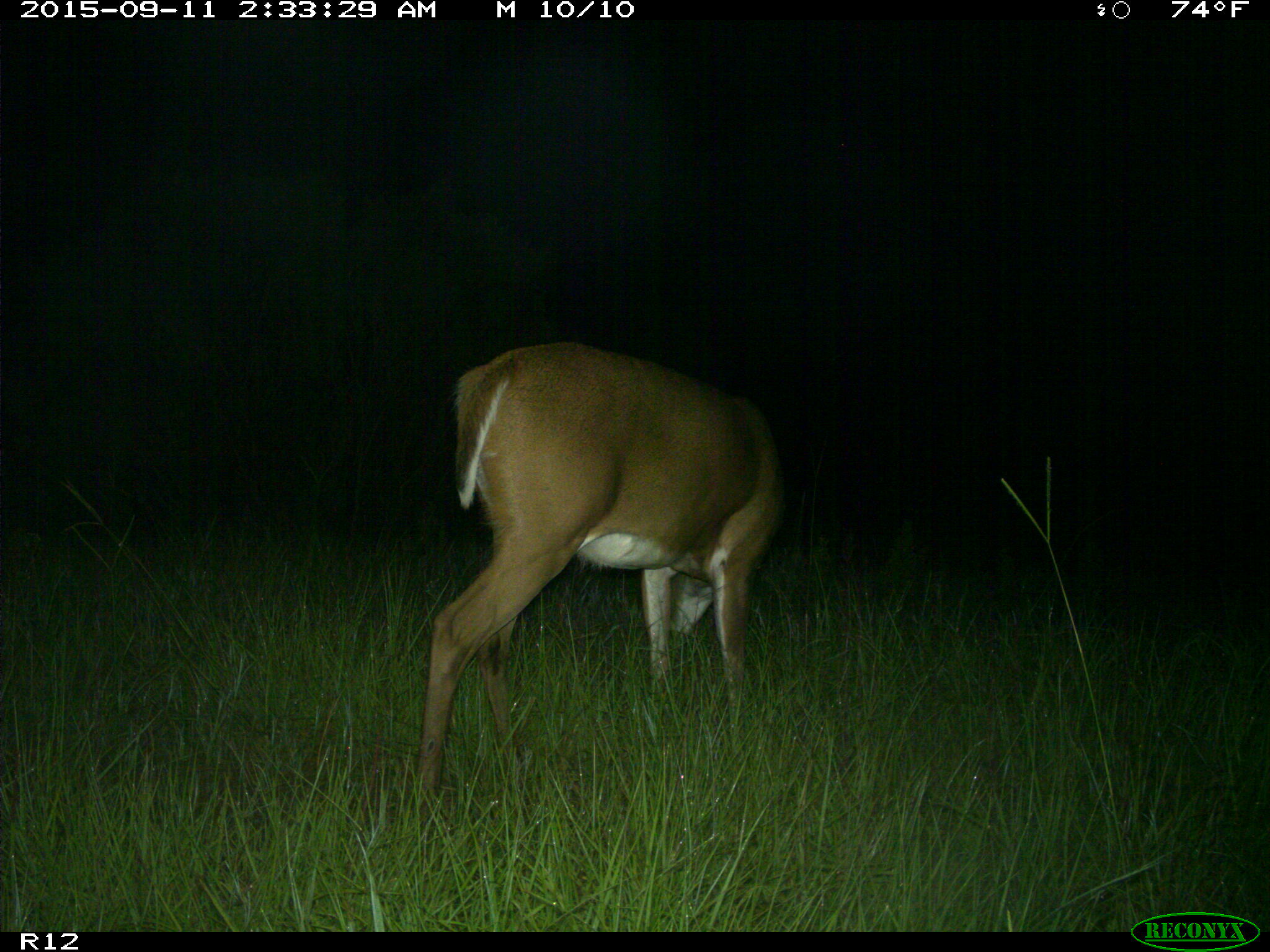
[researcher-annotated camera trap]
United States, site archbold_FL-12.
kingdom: Animalia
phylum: Chordata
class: Mammalia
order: Artiodactyla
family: Cervidae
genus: Odocoileus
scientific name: Odocoileus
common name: deer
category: unidentified deer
Unidentified deer (deer) (Odocoileus).